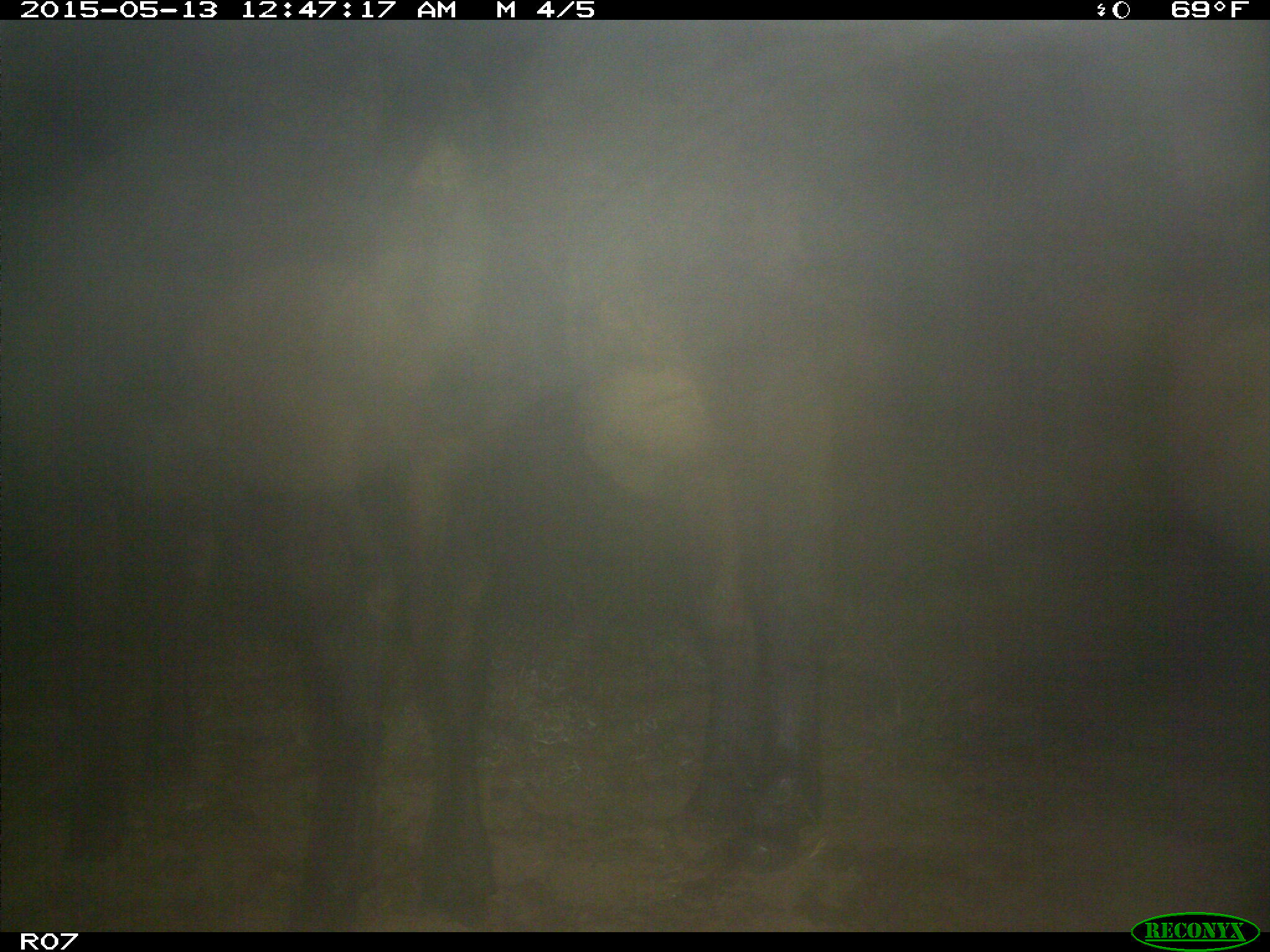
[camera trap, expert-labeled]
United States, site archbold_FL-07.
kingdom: Animalia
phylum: Chordata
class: Mammalia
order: Artiodactyla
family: Bovidae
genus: Bos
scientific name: Bos taurus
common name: domestic cow